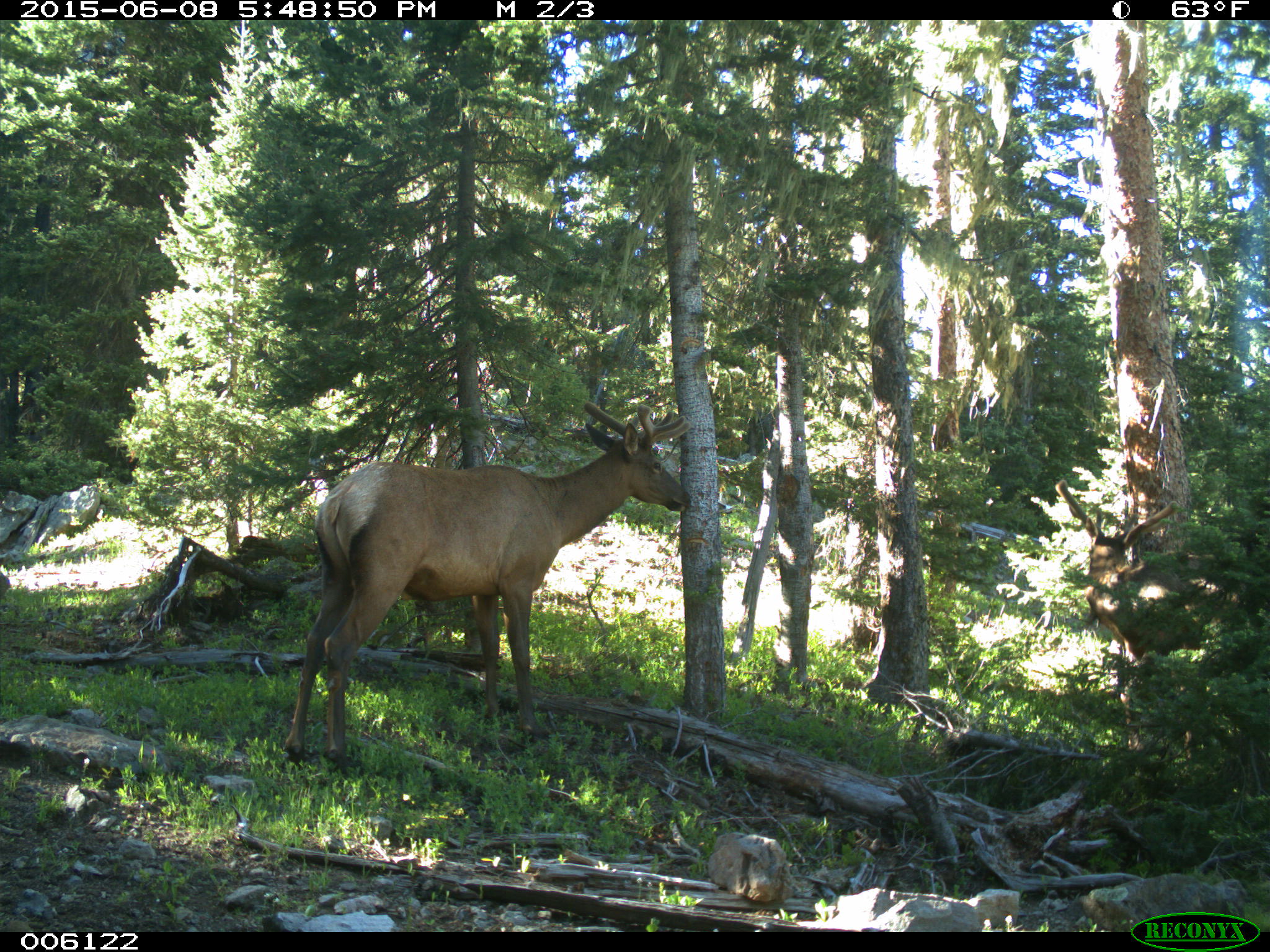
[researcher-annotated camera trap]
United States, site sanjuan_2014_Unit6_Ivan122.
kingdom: Animalia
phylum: Chordata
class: Mammalia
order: Artiodactyla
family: Cervidae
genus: Cervus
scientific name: Cervus elaphus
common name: red deer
Cervus elaphus (red deer).